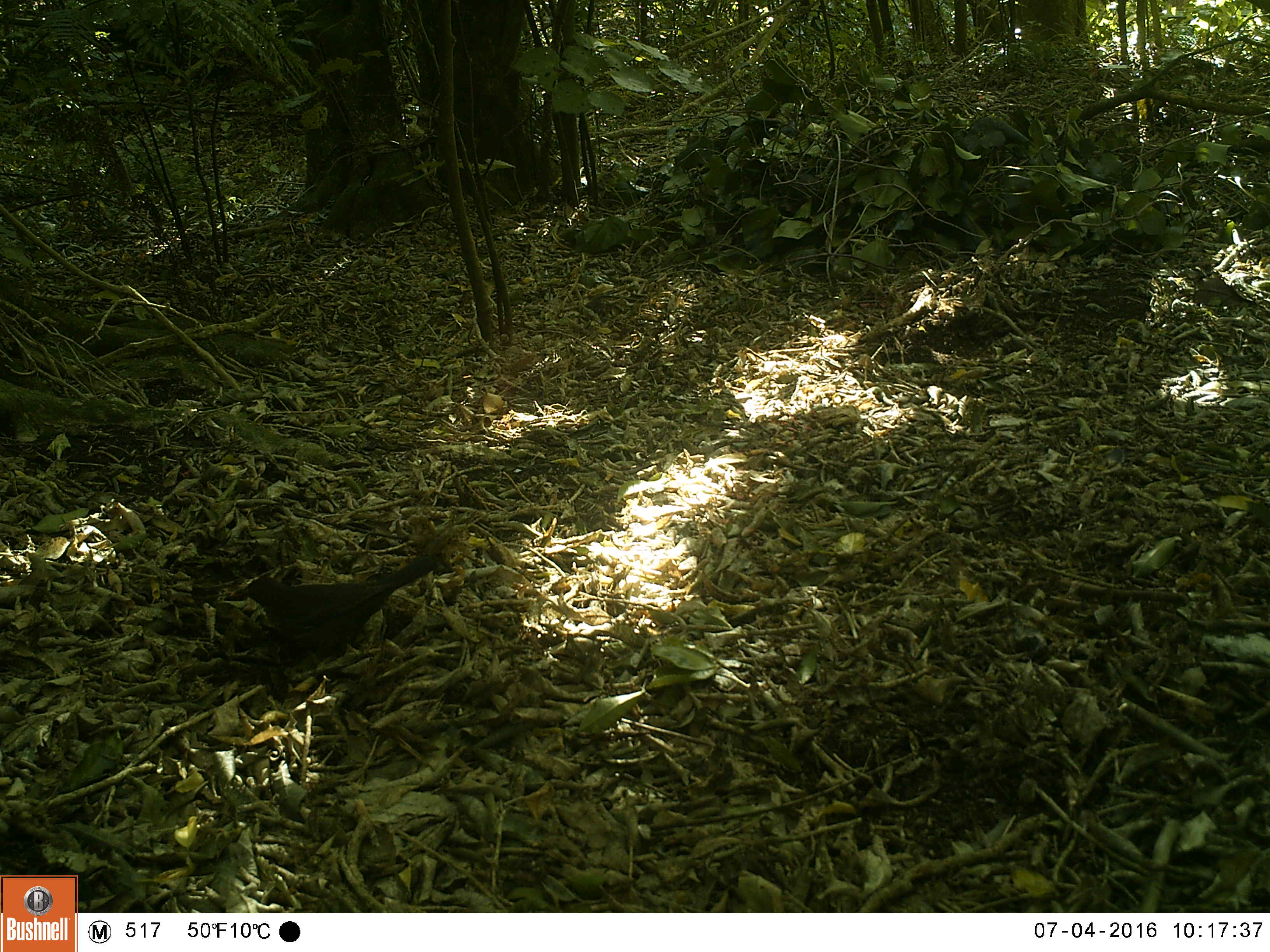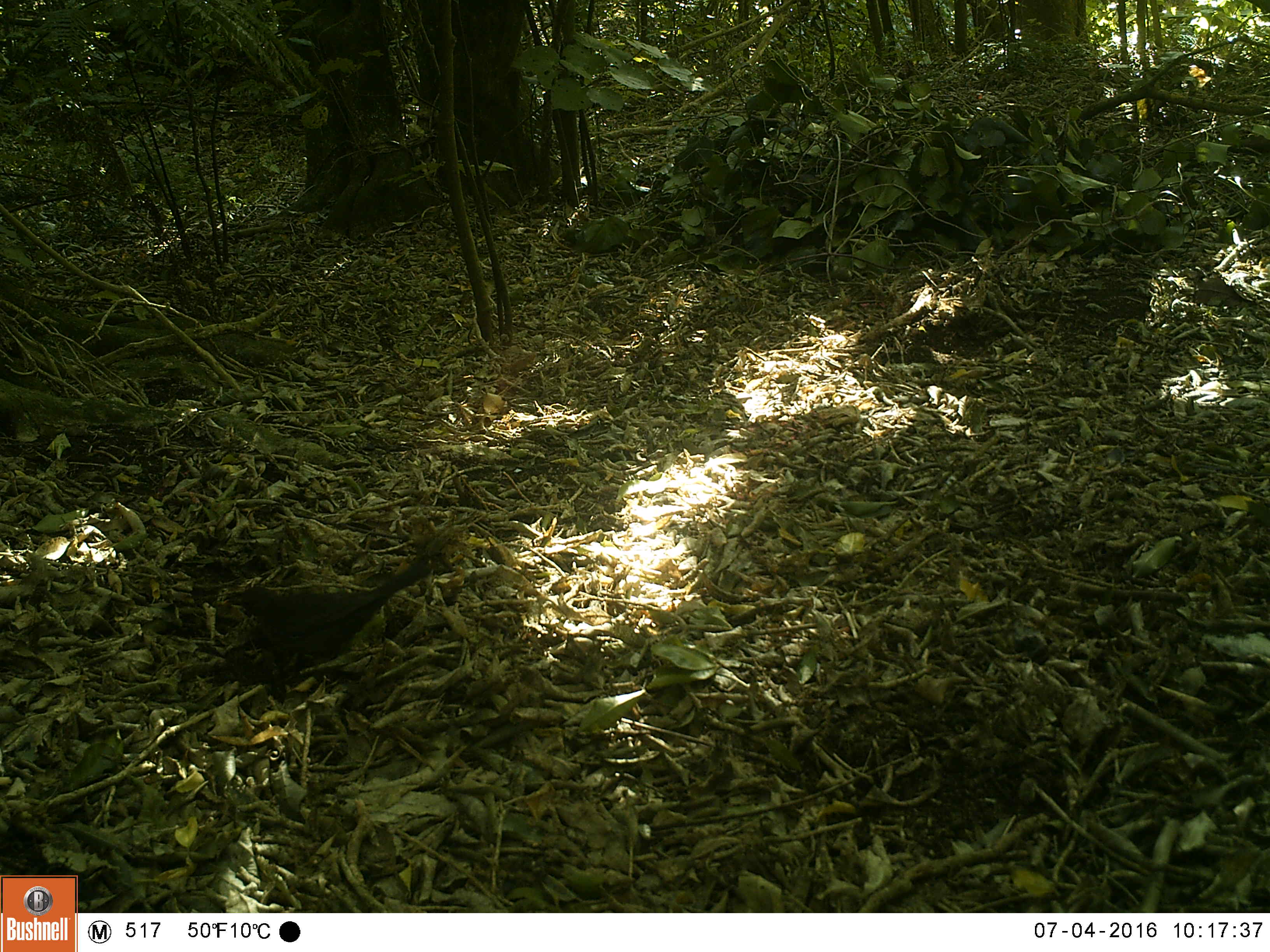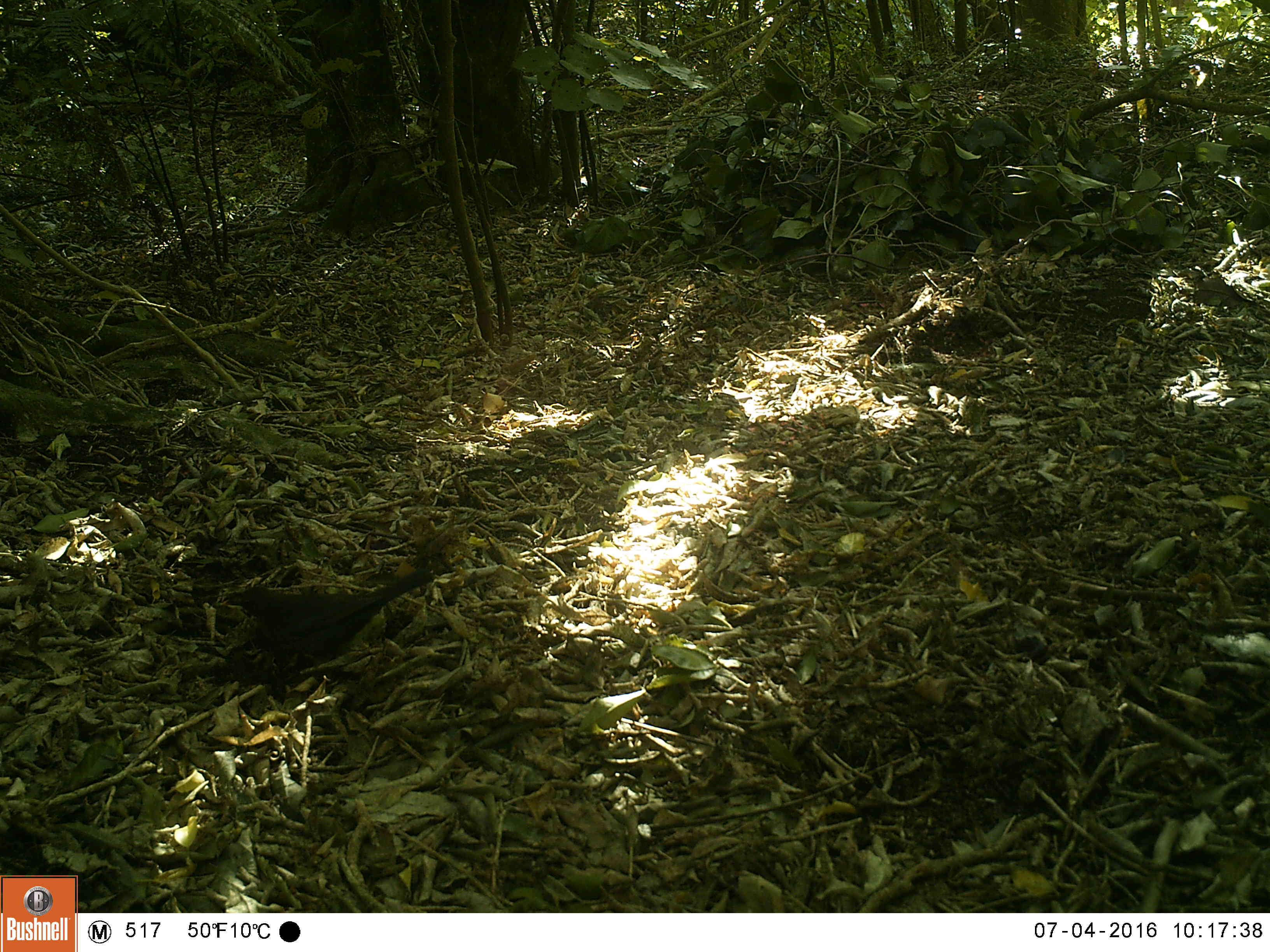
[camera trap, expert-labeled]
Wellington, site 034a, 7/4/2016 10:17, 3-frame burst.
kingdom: Animalia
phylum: Chordata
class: Aves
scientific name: Aves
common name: bird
Bird (Aves).